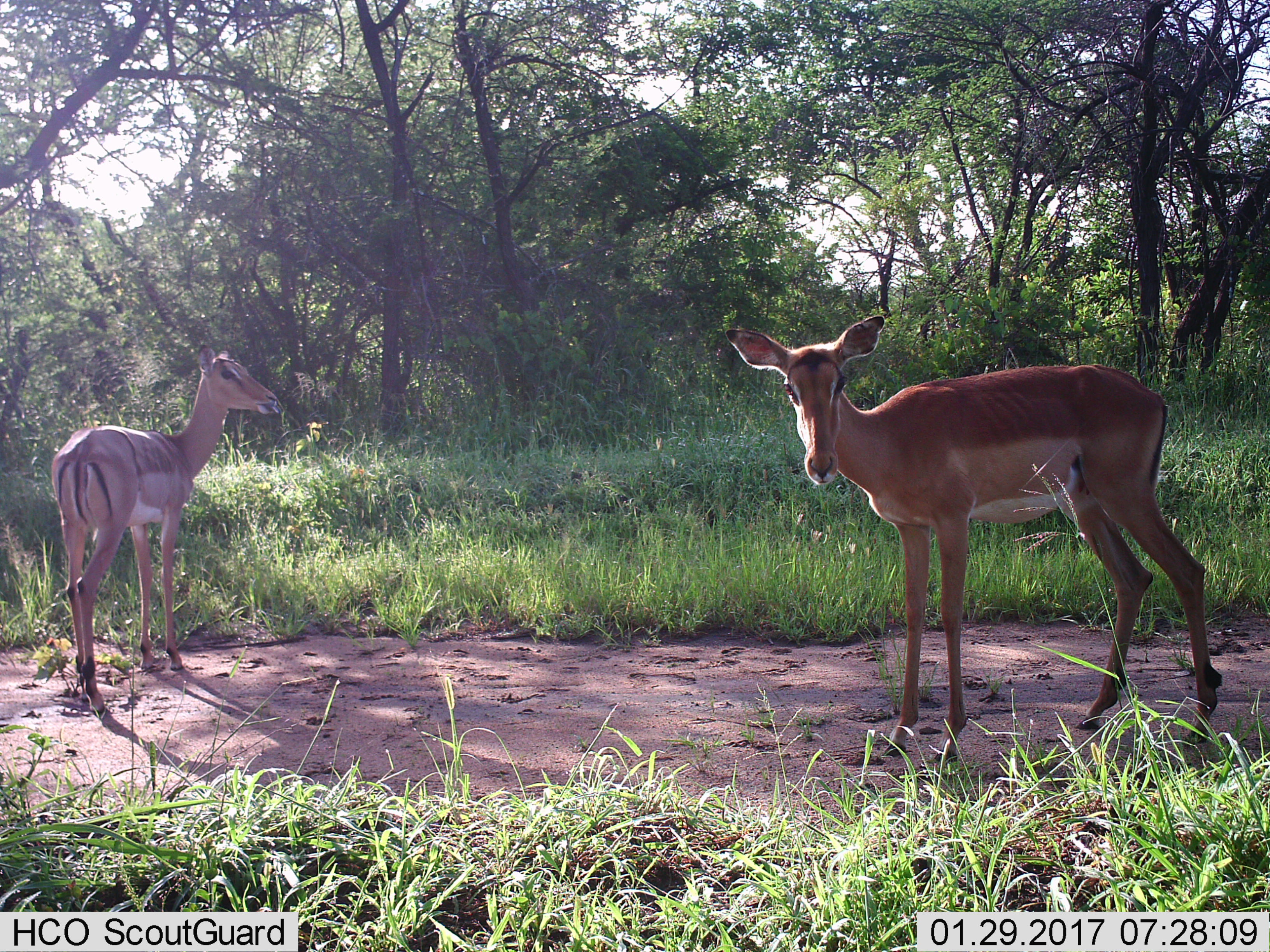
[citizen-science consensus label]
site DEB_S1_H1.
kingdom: Animalia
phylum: Chordata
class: Mammalia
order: Artiodactyla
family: Bovidae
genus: Aepyceros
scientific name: Aepyceros melampus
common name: impala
Impala (Aepyceros melampus), count 2. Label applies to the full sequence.